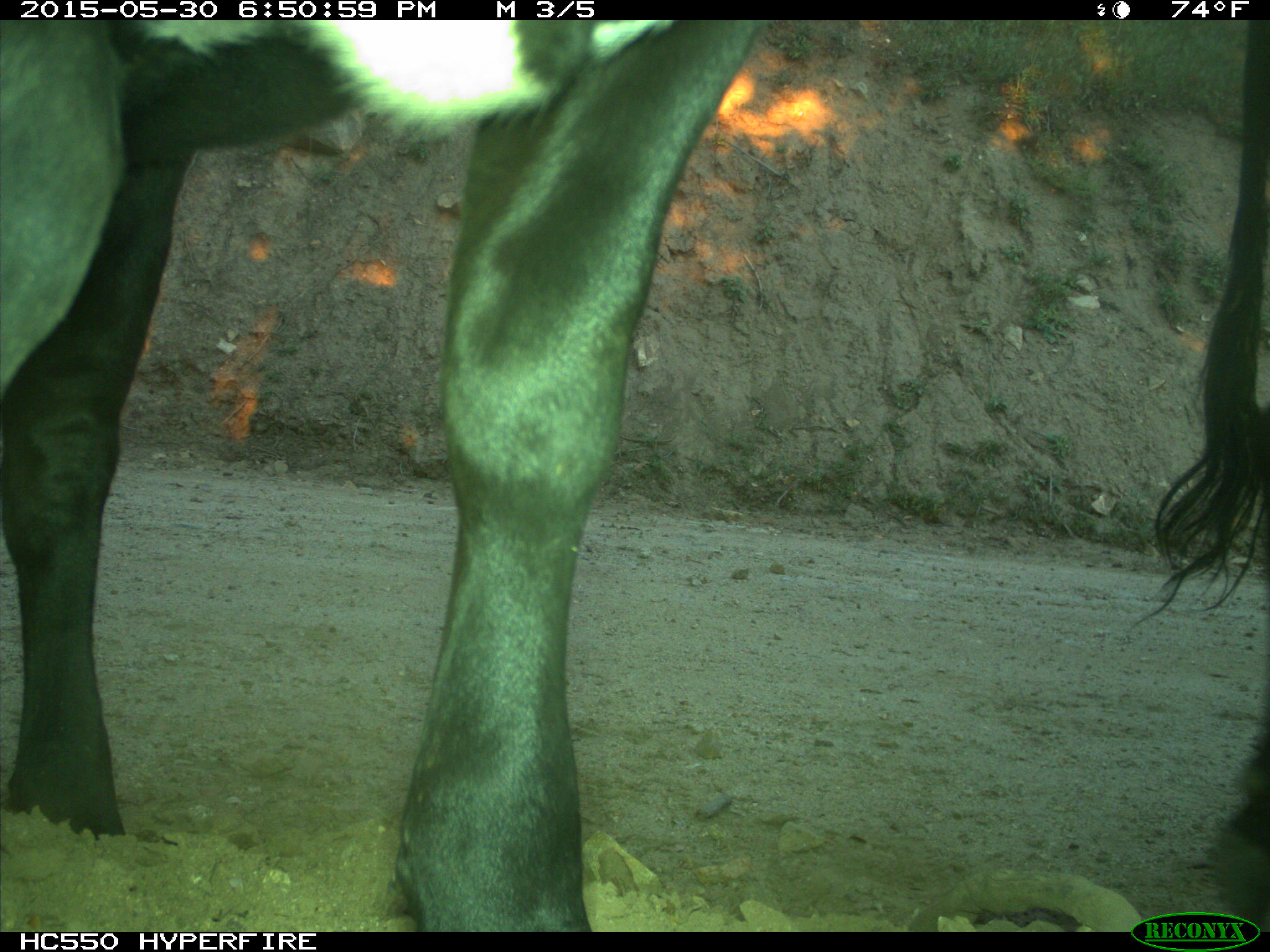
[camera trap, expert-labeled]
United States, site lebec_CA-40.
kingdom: Animalia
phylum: Chordata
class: Mammalia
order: Artiodactyla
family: Bovidae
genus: Bos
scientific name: Bos taurus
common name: domestic cow